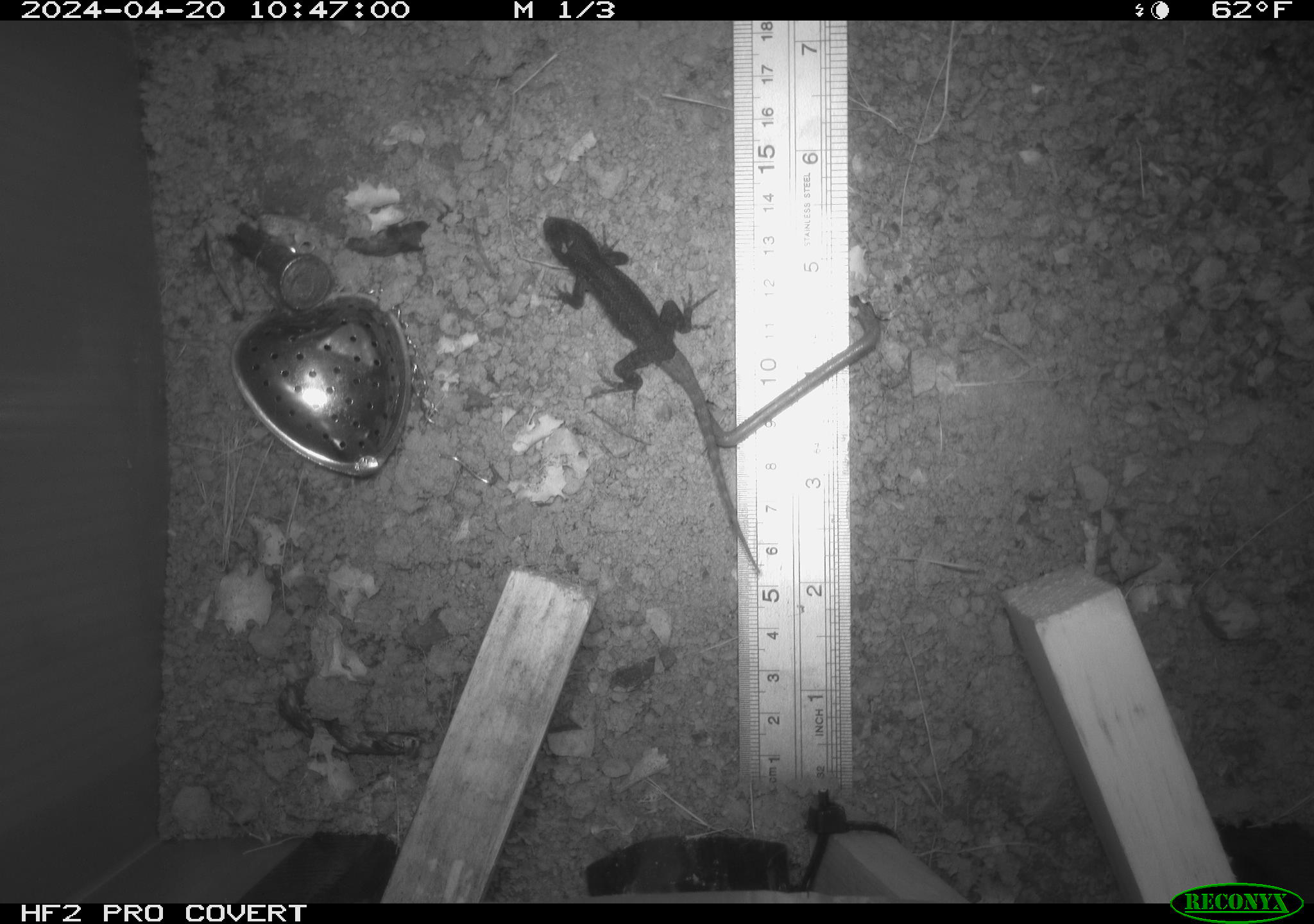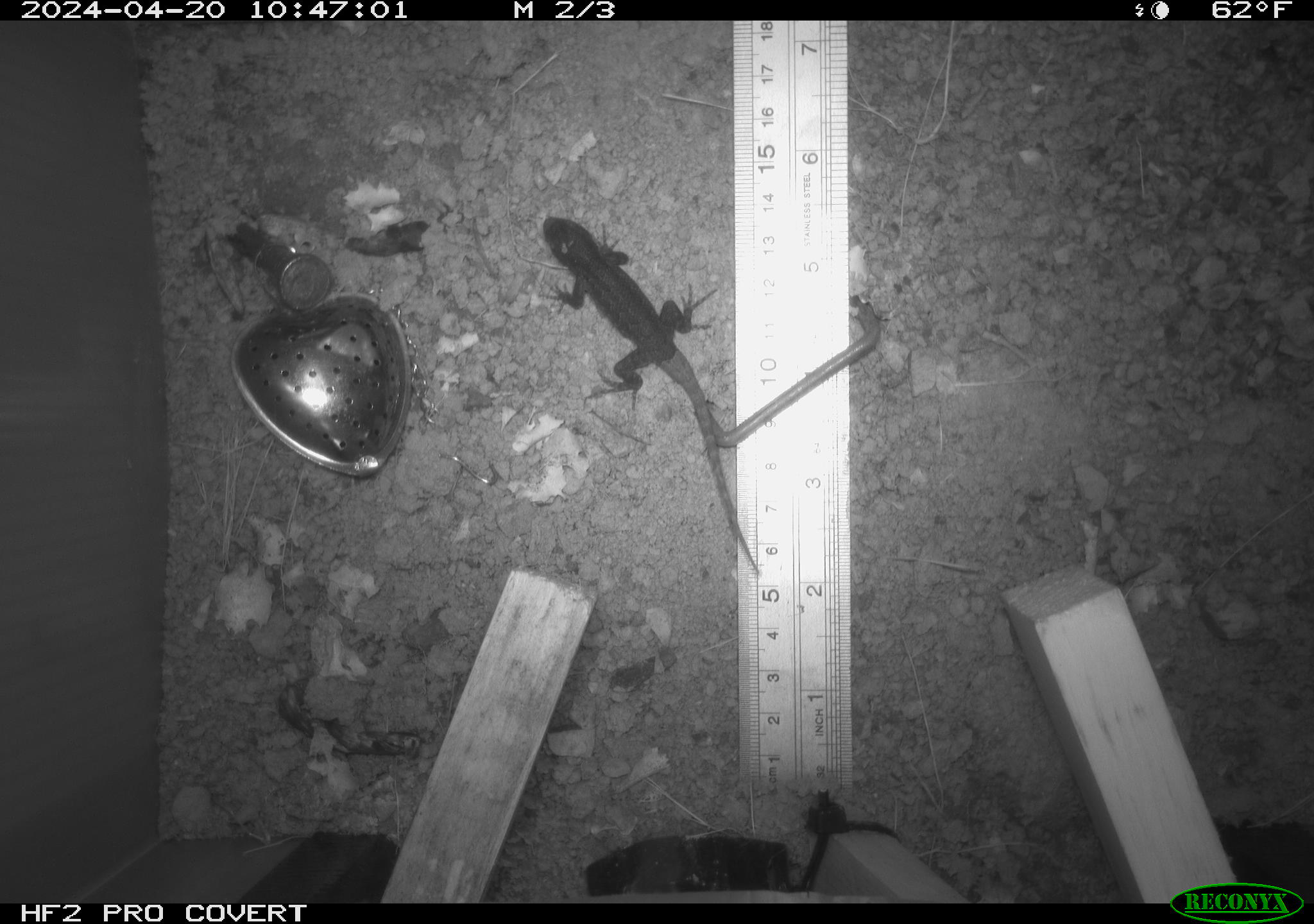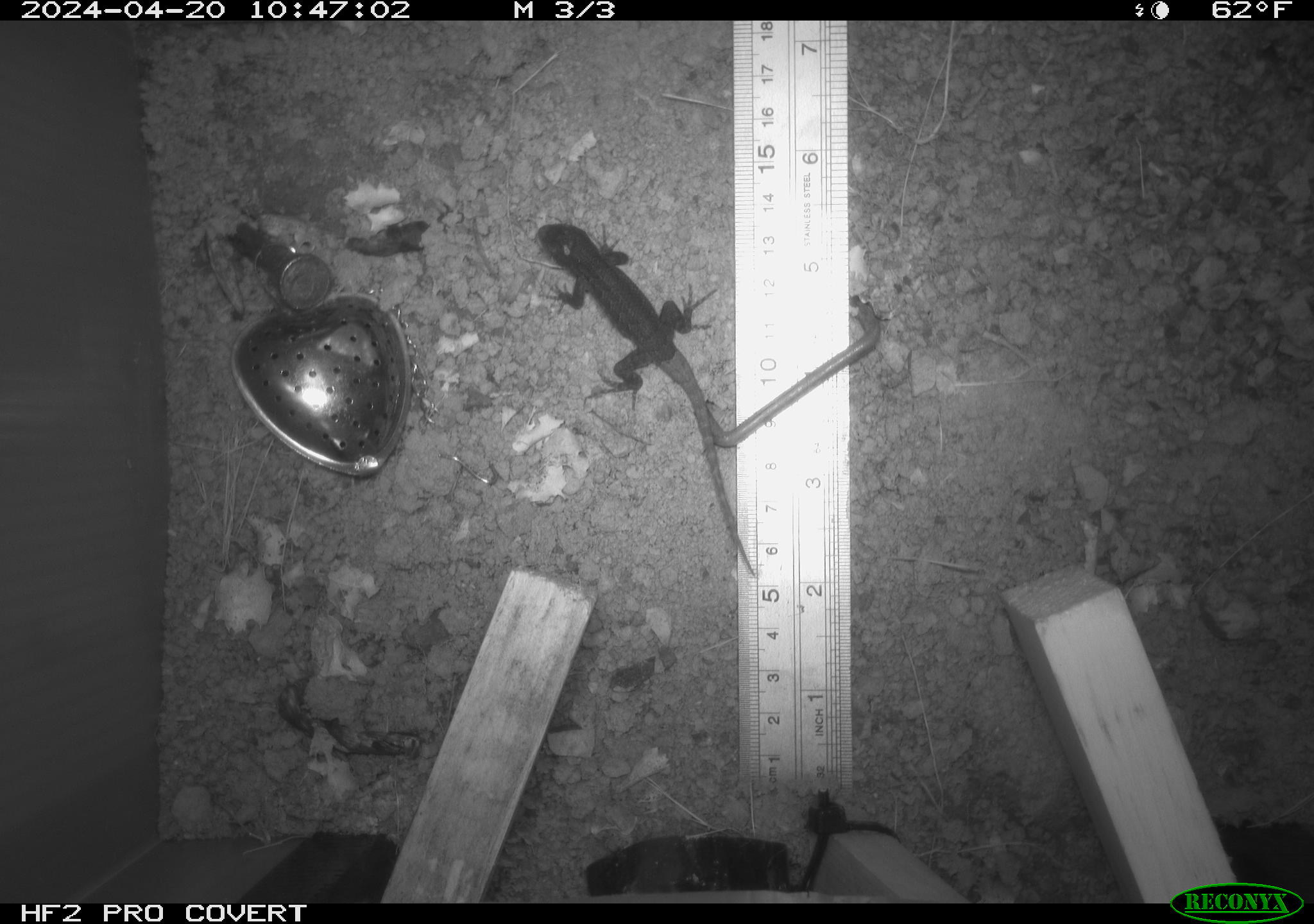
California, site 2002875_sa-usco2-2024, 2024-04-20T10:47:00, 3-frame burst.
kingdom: Animalia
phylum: Chordata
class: Reptilia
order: Squamata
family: Phrynosomatidae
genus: Sceloporus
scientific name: Sceloporus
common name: spiny lizards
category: sceloporus species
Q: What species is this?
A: Sceloporus species (spiny lizards) (Sceloporus).